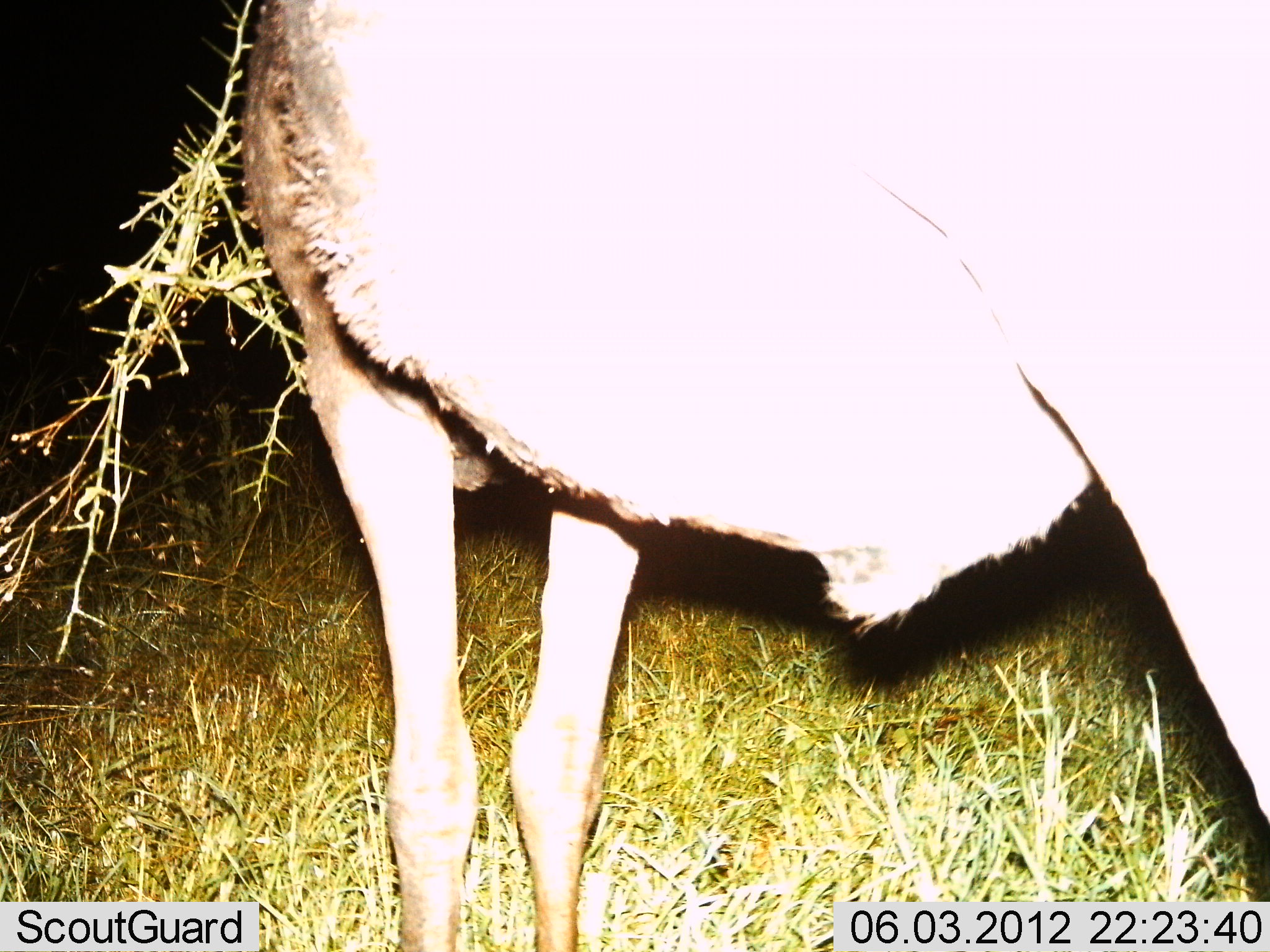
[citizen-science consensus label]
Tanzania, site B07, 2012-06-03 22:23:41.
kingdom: Animalia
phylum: Chordata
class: Mammalia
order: Artiodactyla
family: Bovidae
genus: Connochaetes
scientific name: Connochaetes taurinus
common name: blue wildebeest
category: wildebeest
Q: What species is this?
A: Wildebeest (blue wildebeest) (Connochaetes taurinus).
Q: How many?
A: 1.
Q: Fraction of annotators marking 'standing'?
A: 100%.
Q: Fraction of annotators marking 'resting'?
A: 0%.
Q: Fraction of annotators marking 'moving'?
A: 0%.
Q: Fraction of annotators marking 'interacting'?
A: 0%.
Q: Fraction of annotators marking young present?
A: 0%.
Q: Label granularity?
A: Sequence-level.